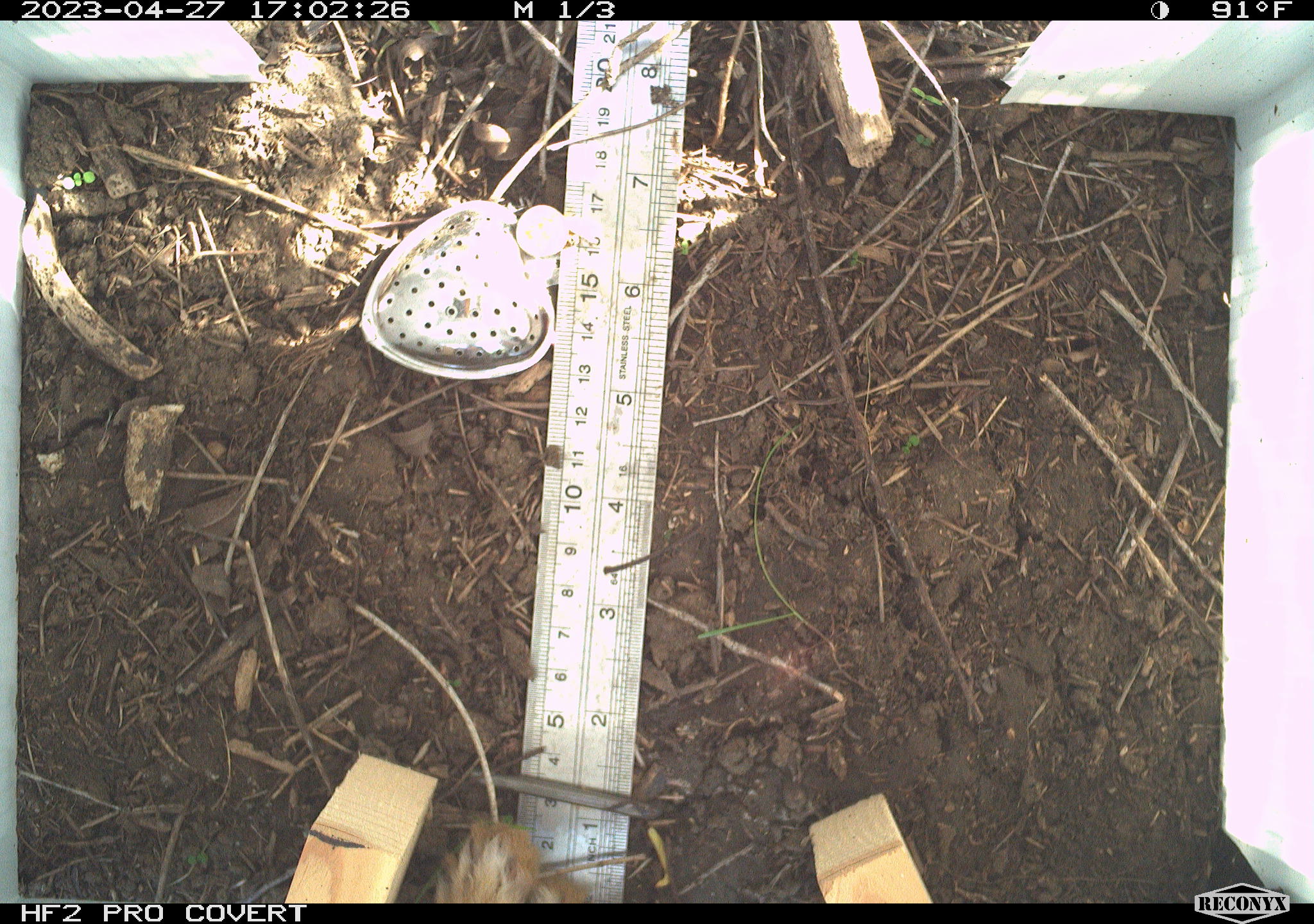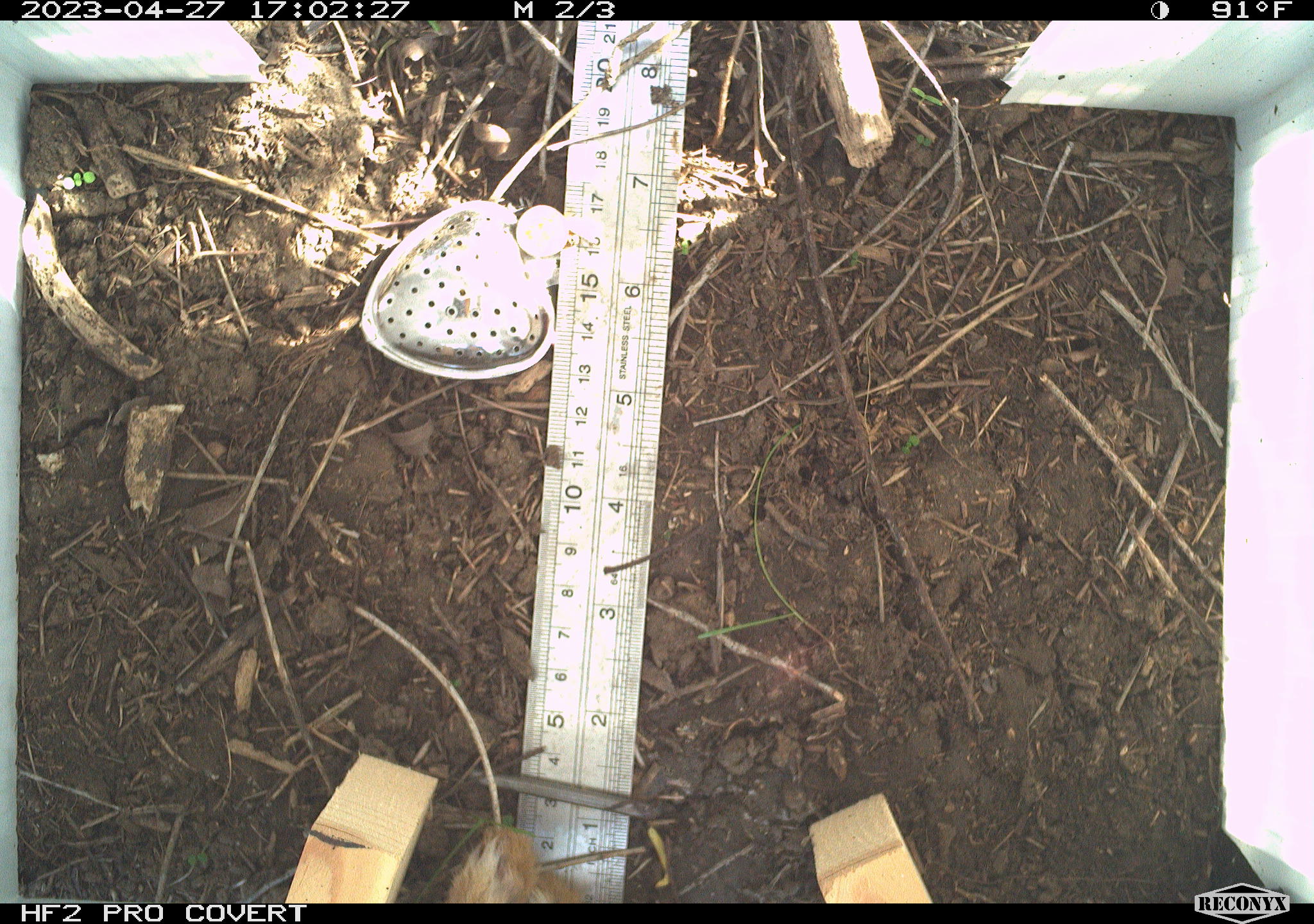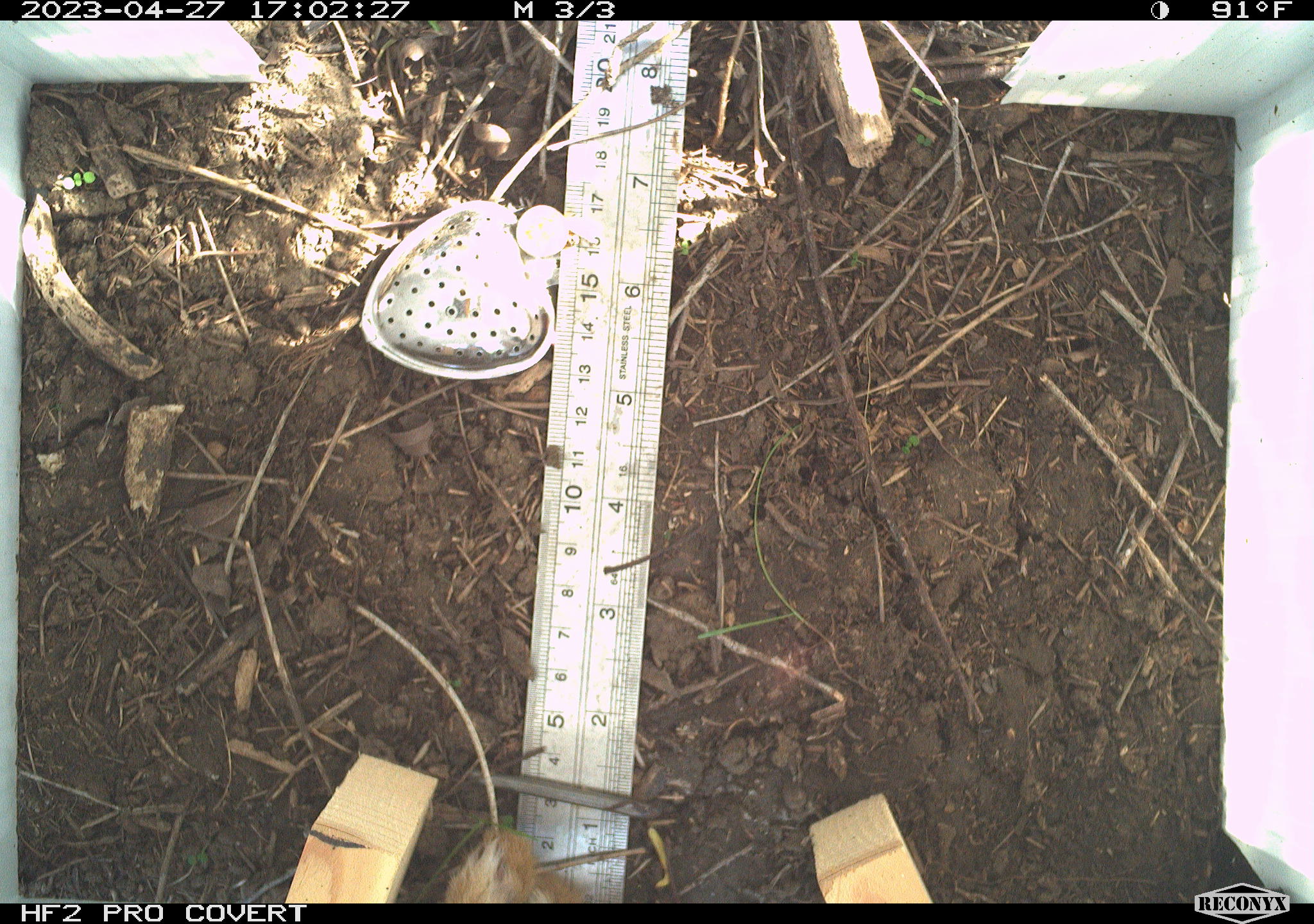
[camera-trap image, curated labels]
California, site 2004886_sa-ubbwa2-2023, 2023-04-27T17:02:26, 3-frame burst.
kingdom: Animalia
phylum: Chordata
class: Mammalia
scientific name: Mammalia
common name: small mammal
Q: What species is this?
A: Small mammal (Mammalia).